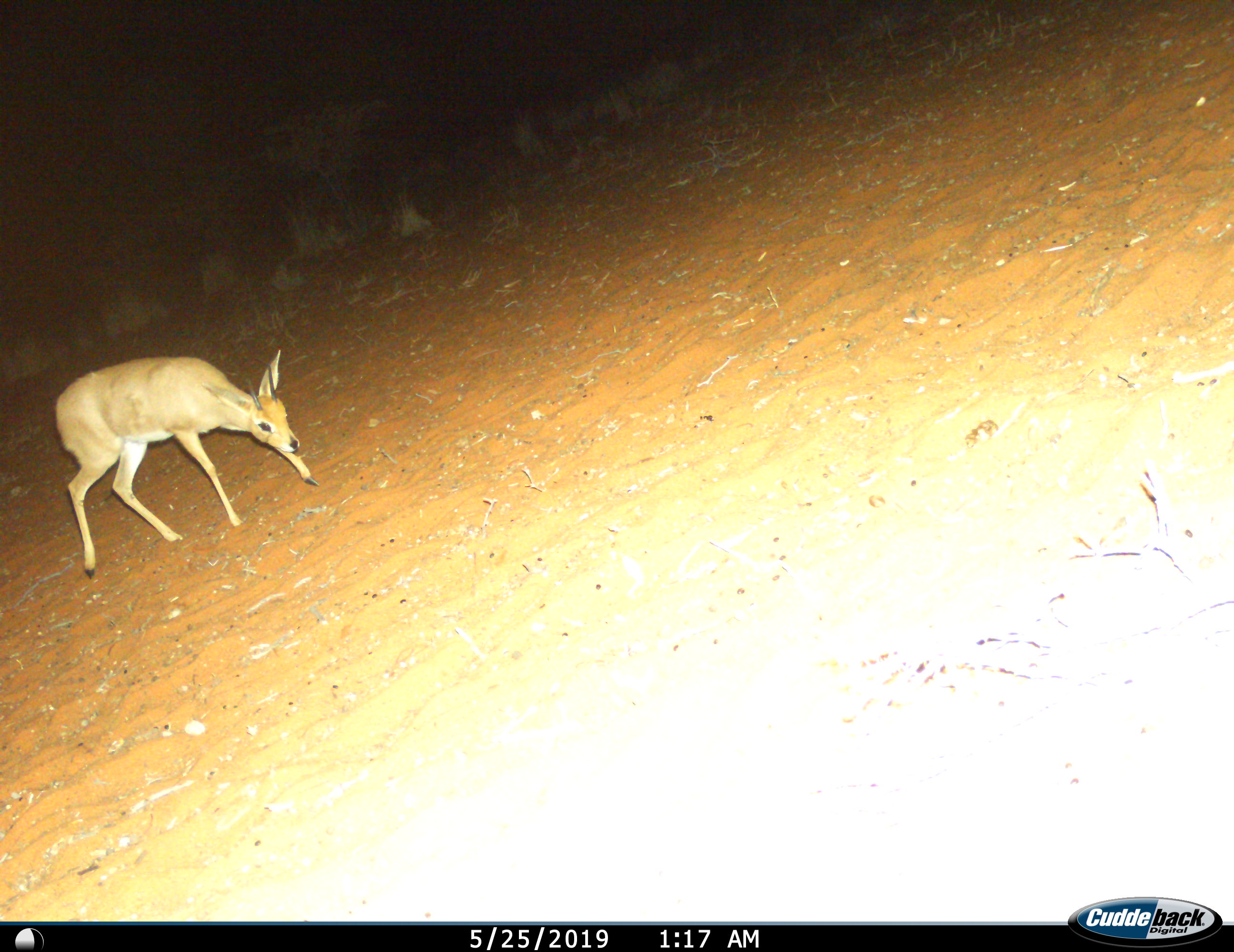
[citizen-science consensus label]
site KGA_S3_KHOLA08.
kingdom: Animalia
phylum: Chordata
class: Mammalia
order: Artiodactyla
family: Bovidae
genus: Raphicerus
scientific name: Raphicerus campestris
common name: steenbok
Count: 1.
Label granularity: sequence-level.